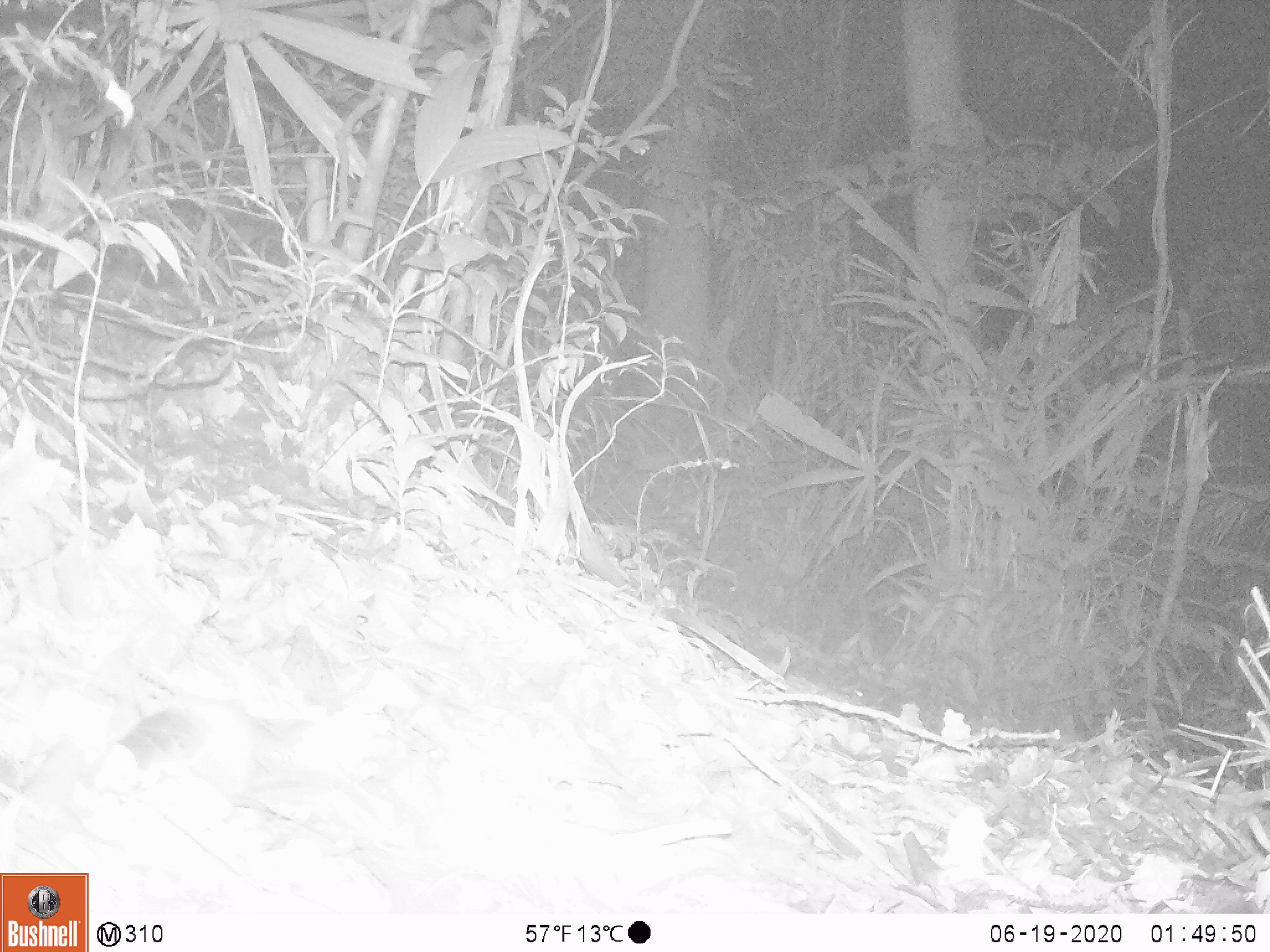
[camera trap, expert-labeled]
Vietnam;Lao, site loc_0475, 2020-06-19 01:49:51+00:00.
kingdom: Animalia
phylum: Chordata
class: Aves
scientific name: Aves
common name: bird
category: unidentified bird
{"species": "unidentified bird (bird) (Aves)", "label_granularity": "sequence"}